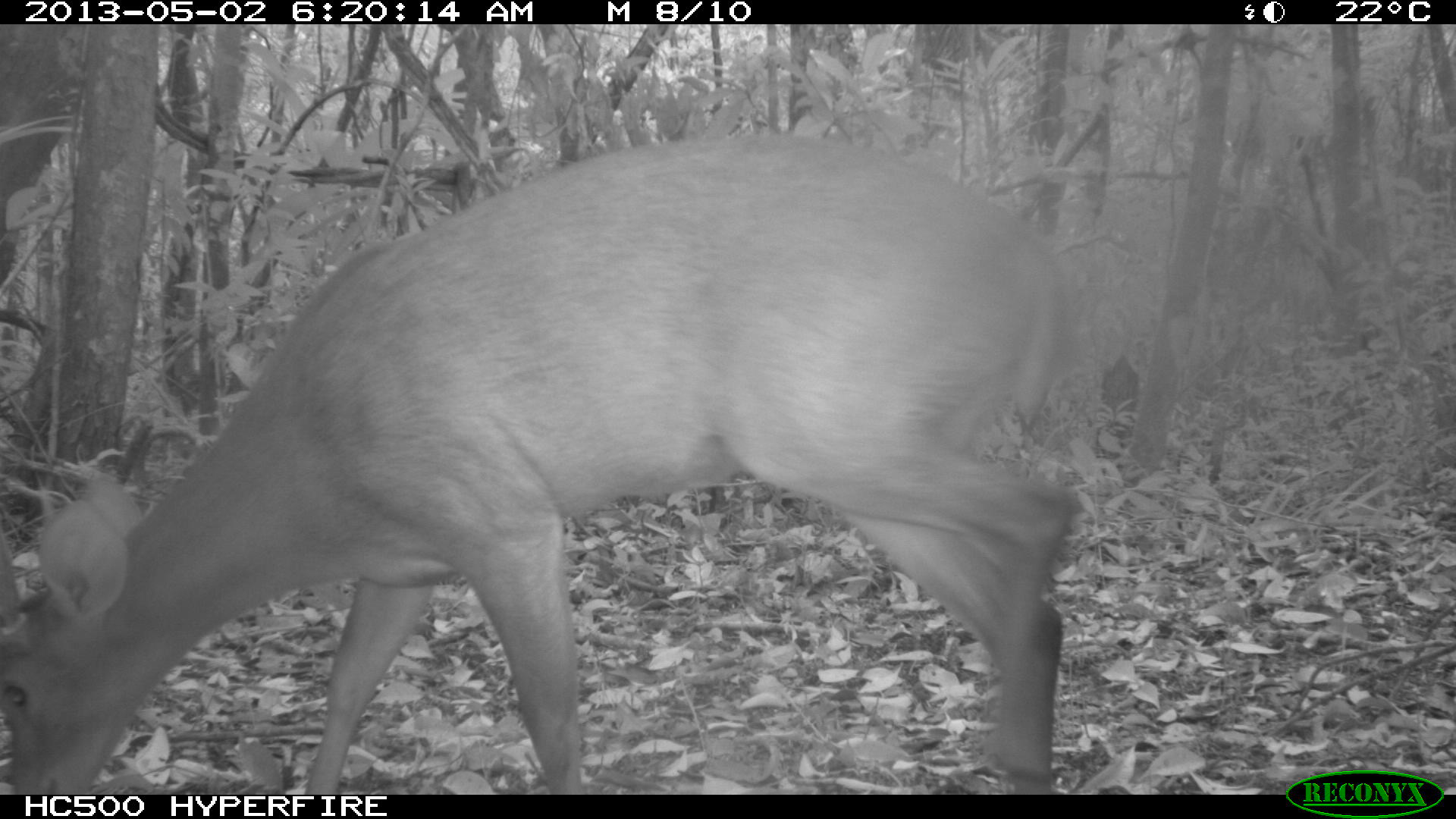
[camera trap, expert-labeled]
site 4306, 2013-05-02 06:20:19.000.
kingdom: Animalia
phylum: Chordata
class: Mammalia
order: Artiodactyla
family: Cervidae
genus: Mazama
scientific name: Mazama temama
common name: central american red brocket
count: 1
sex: male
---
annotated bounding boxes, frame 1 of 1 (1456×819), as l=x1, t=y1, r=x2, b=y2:
mazama temama: l=0, t=130, r=1082, b=795